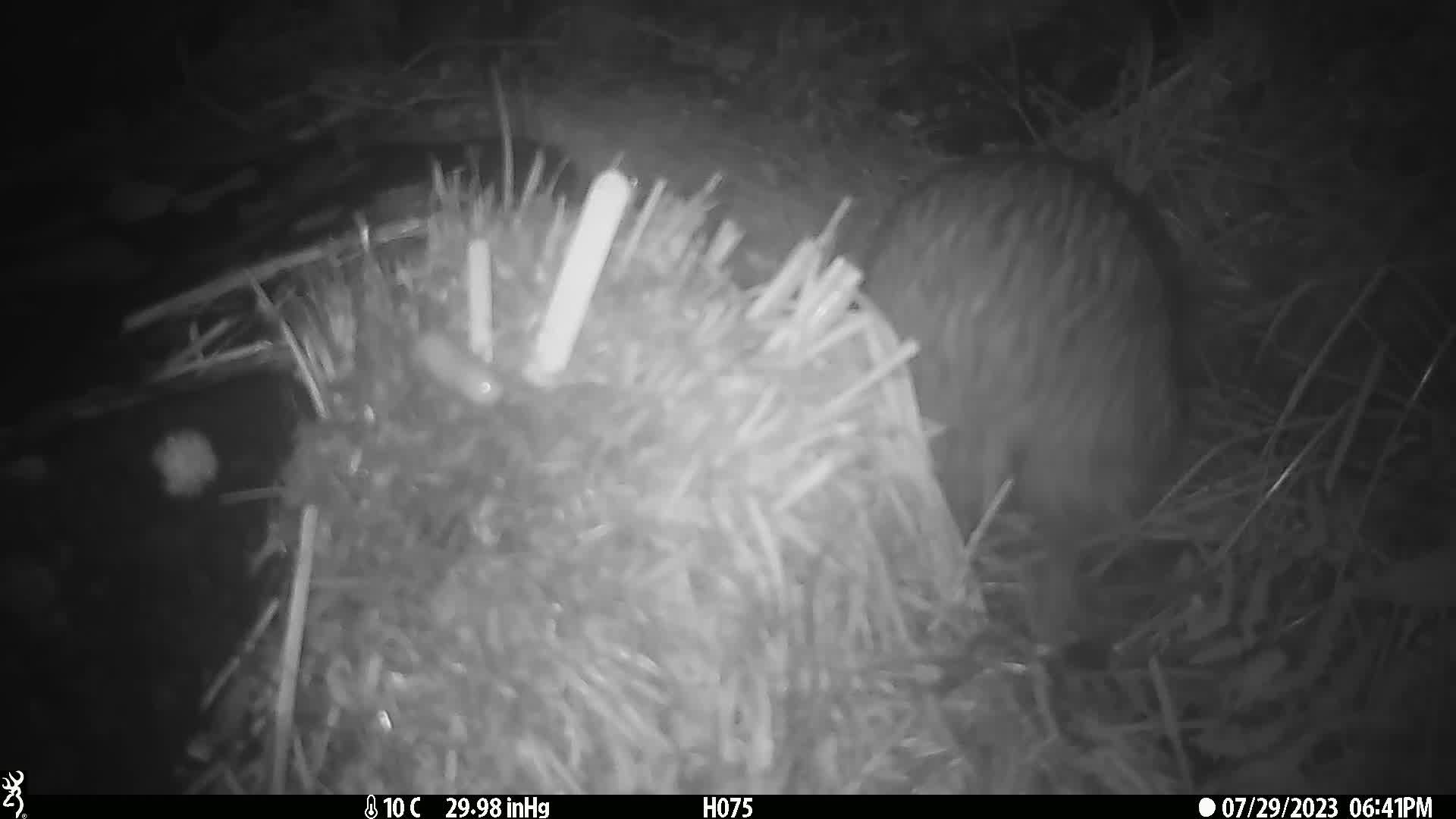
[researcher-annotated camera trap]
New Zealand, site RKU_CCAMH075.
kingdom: Animalia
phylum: Chordata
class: Aves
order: Apterygiformes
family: Apterygidae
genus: Apteryx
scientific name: Apteryx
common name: kiwi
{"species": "kiwi (Apteryx)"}